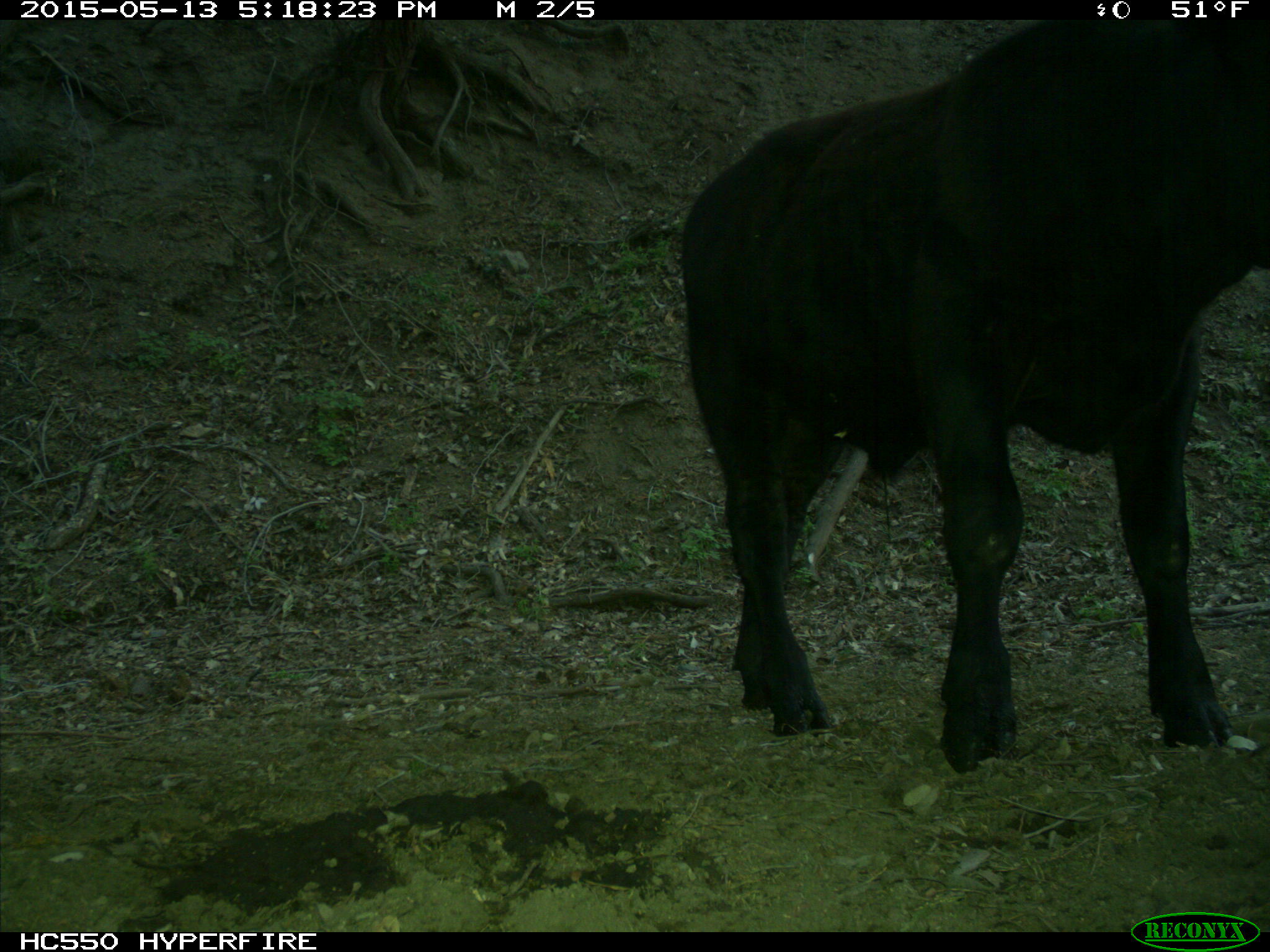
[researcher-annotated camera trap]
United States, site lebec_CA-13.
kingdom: Animalia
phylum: Chordata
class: Mammalia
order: Artiodactyla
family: Bovidae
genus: Bos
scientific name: Bos taurus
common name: domestic cow